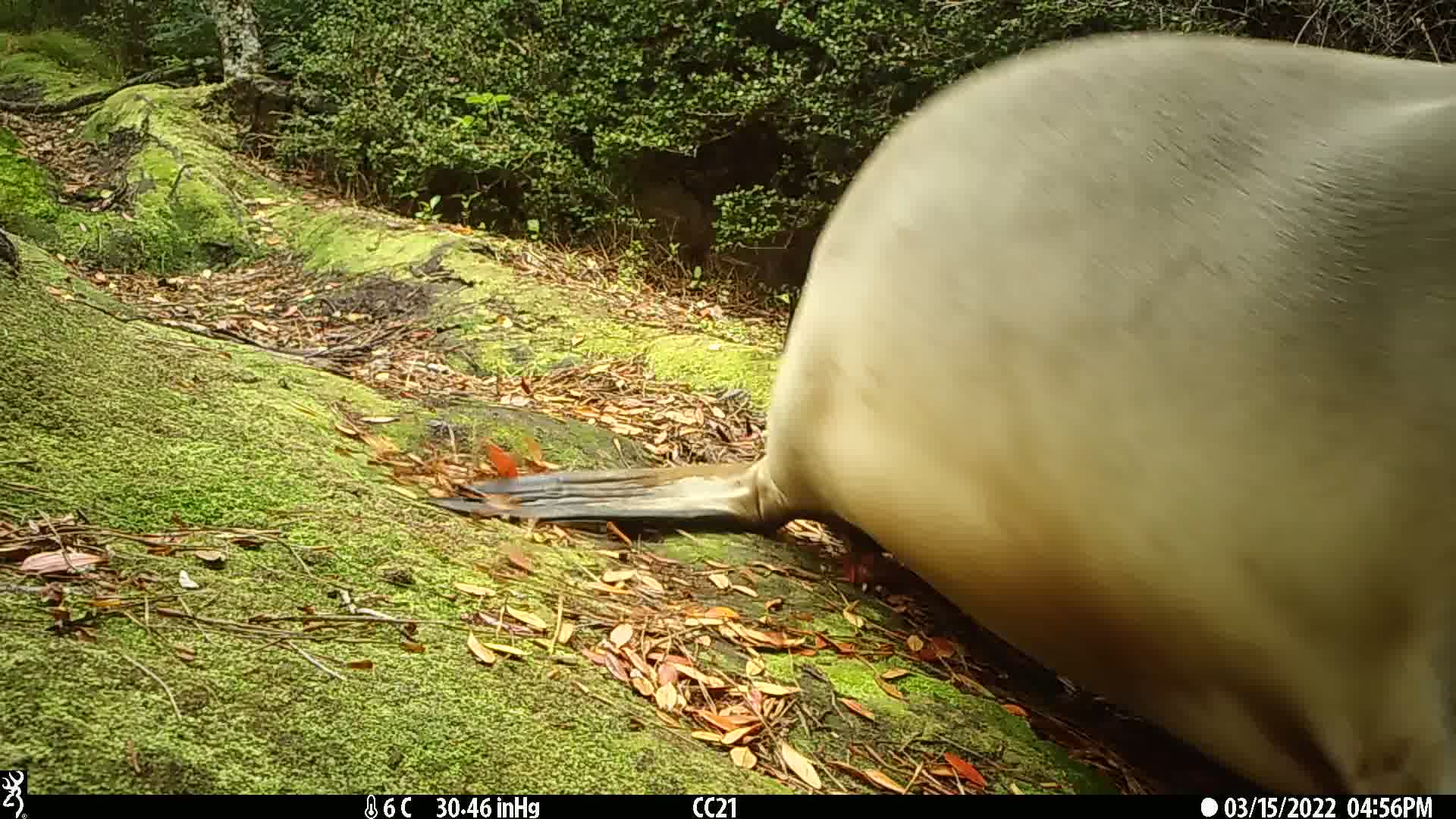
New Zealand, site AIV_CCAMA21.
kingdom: Animalia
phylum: Chordata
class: Mammalia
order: Carnivora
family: Otariidae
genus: Phocarctos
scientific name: Phocarctos hookeri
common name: new zealand sea lion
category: sealion